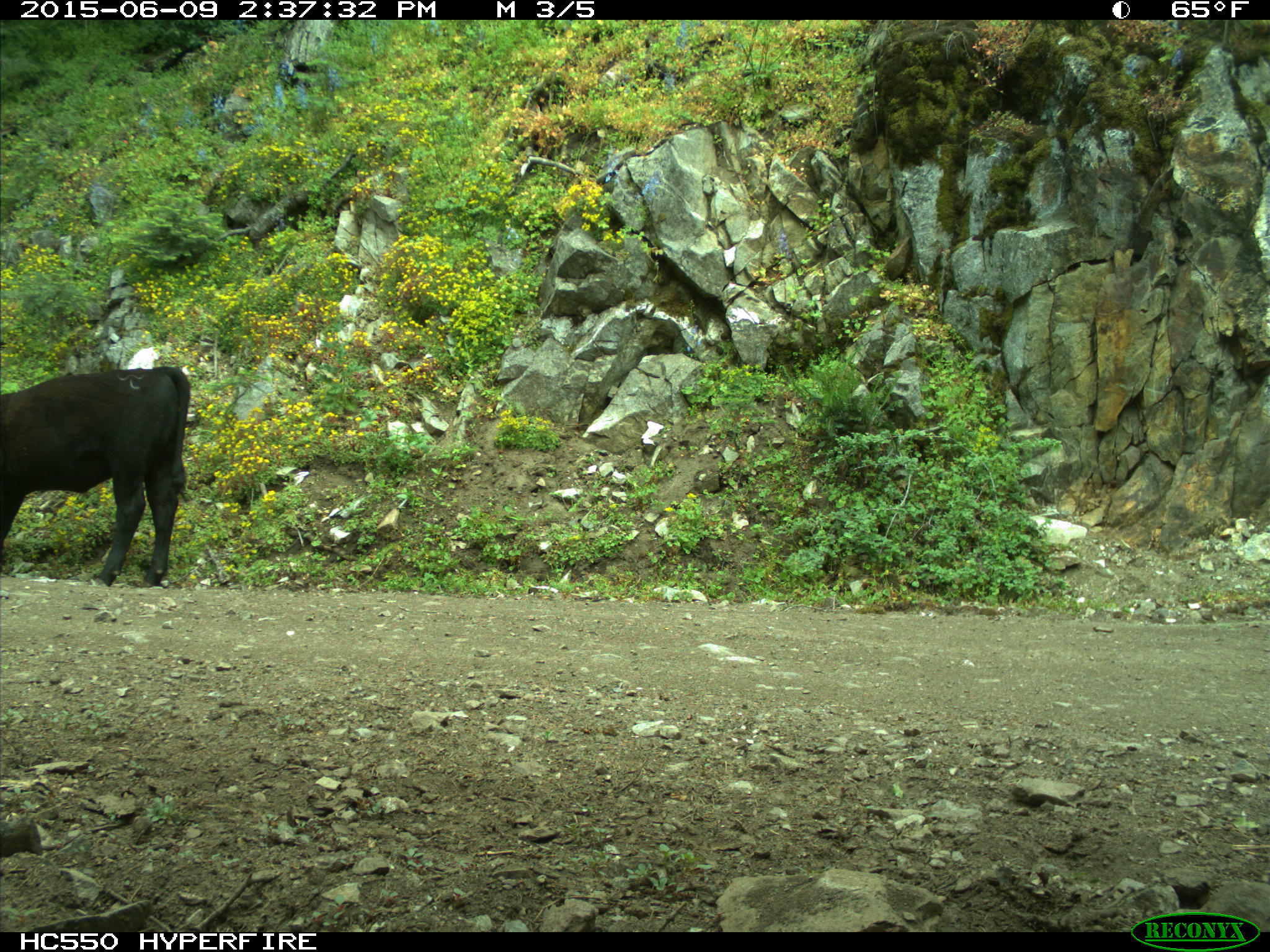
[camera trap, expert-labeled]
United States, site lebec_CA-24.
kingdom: Animalia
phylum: Chordata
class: Mammalia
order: Artiodactyla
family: Bovidae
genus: Bos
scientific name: Bos taurus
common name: domestic cow